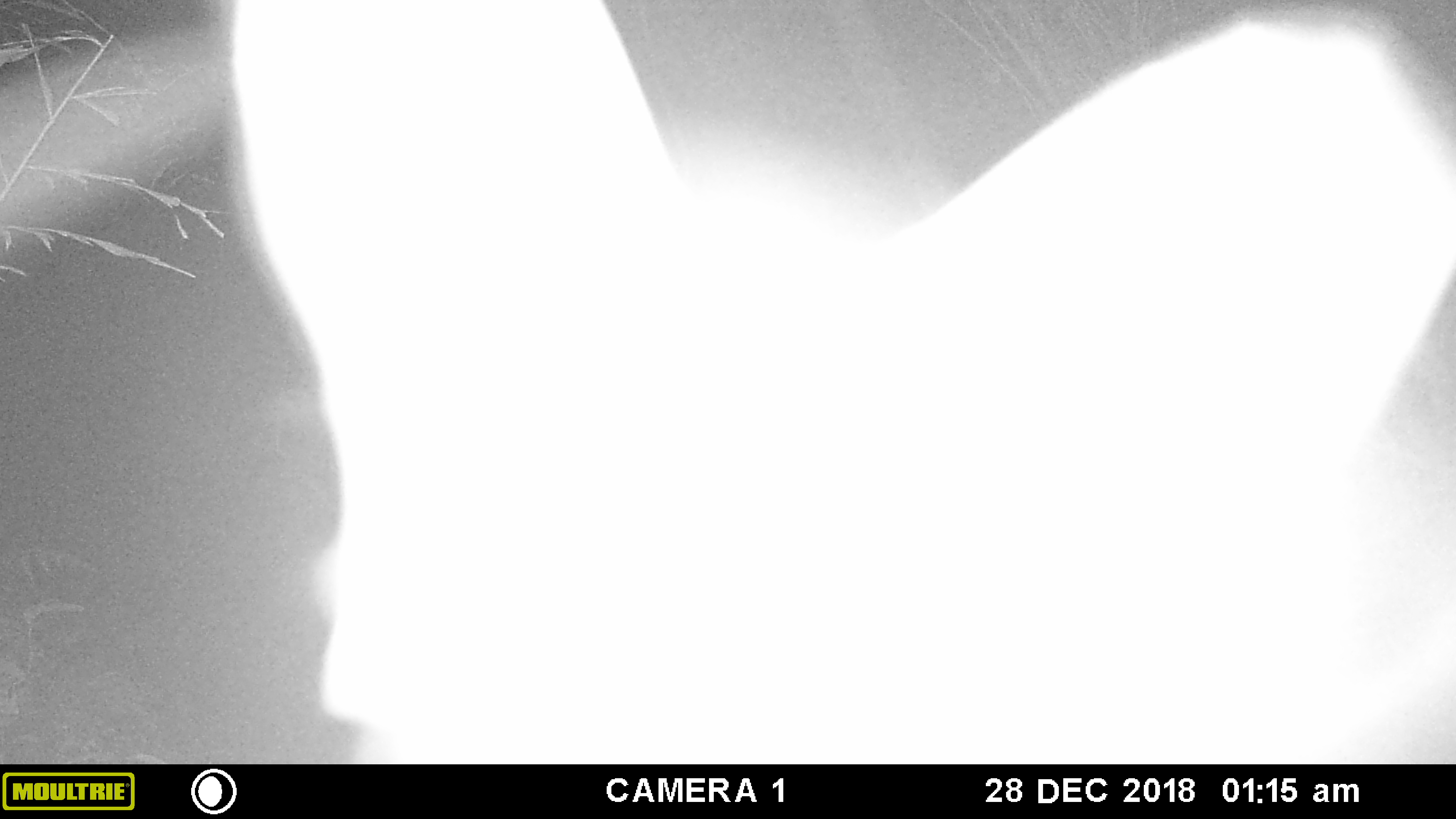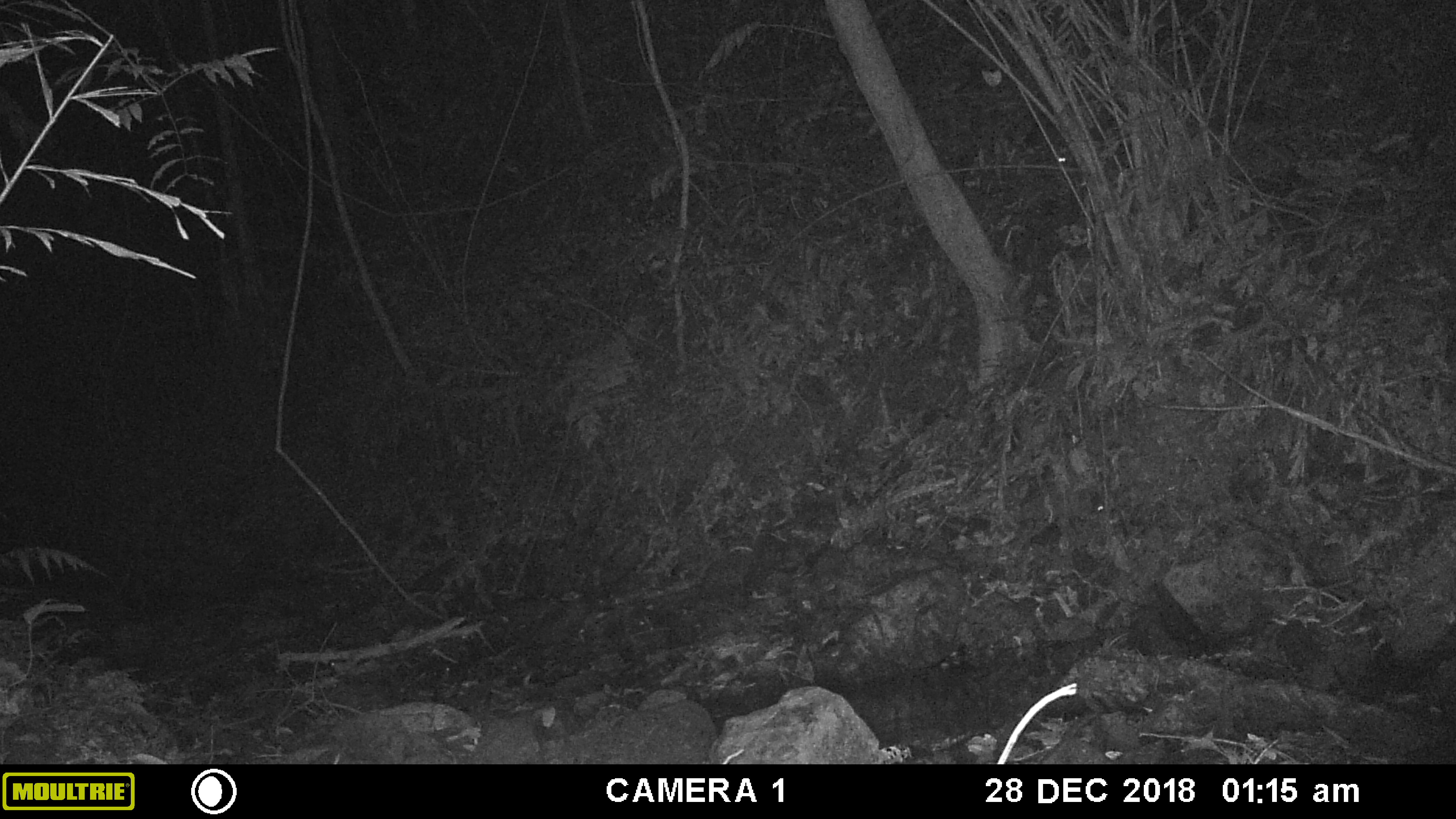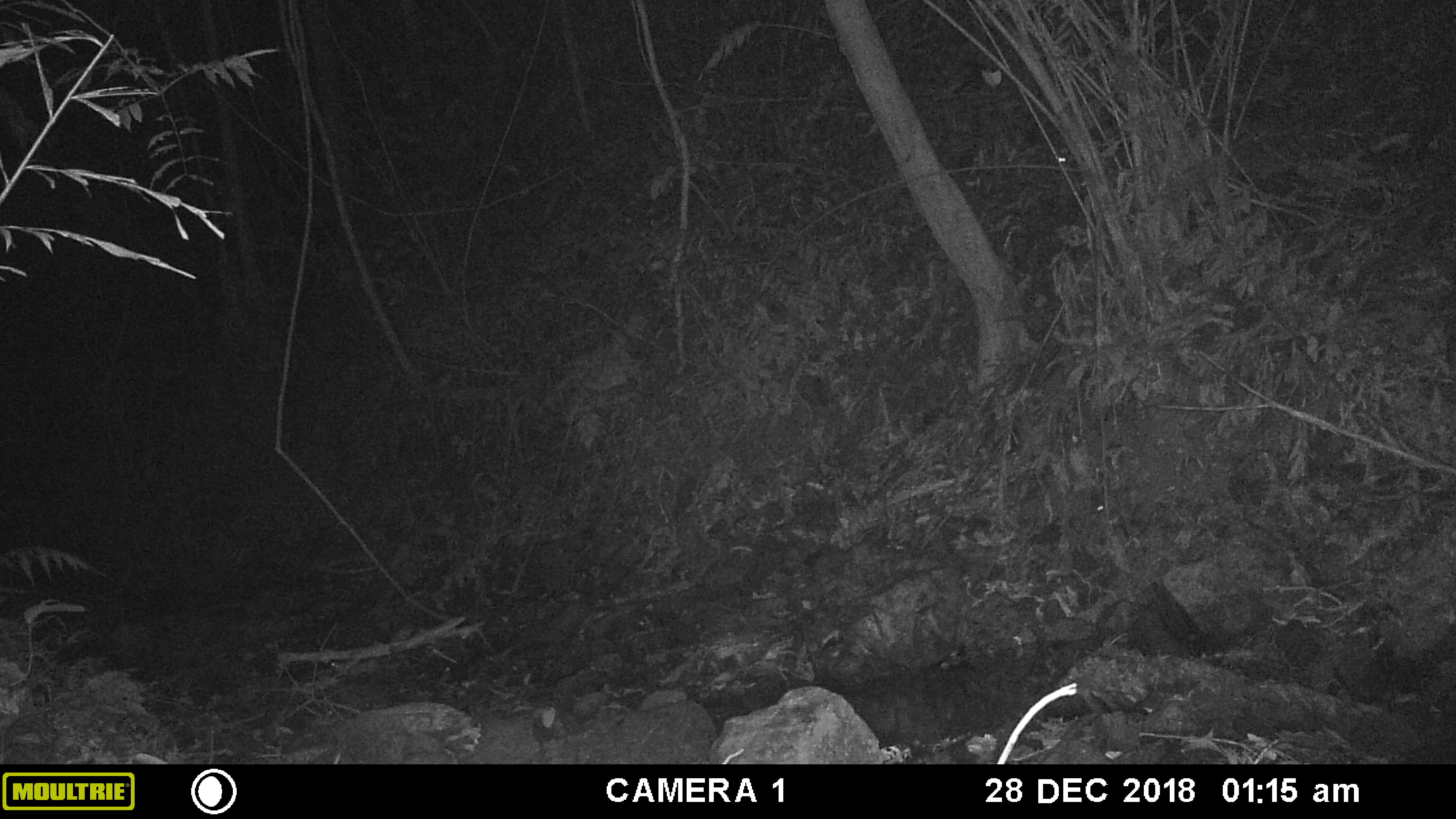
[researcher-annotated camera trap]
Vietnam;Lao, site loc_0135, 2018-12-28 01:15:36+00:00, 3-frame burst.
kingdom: Animalia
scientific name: Animalia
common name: animal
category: unidentified animal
Unidentified animal (animal) (Animalia). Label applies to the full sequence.